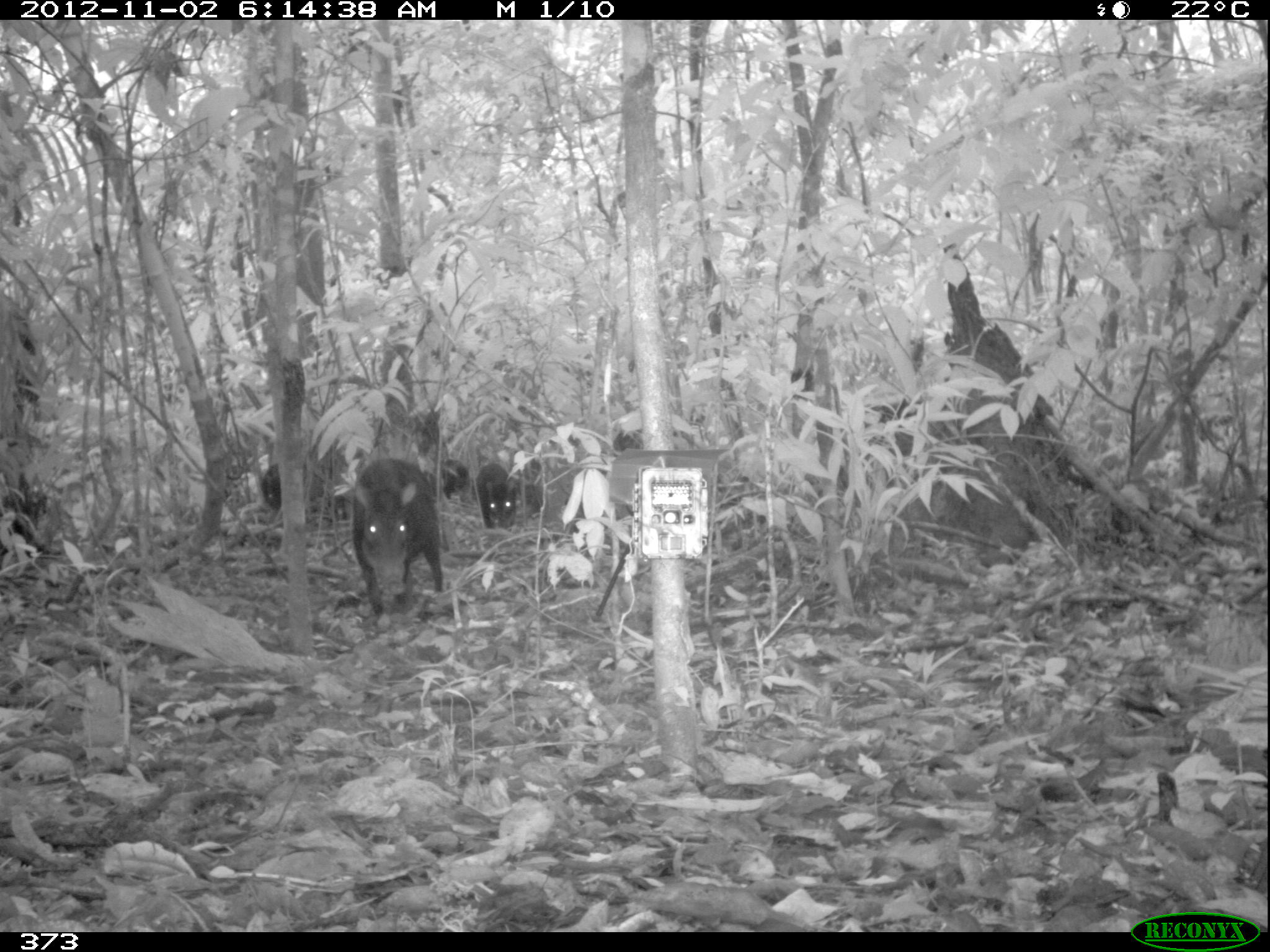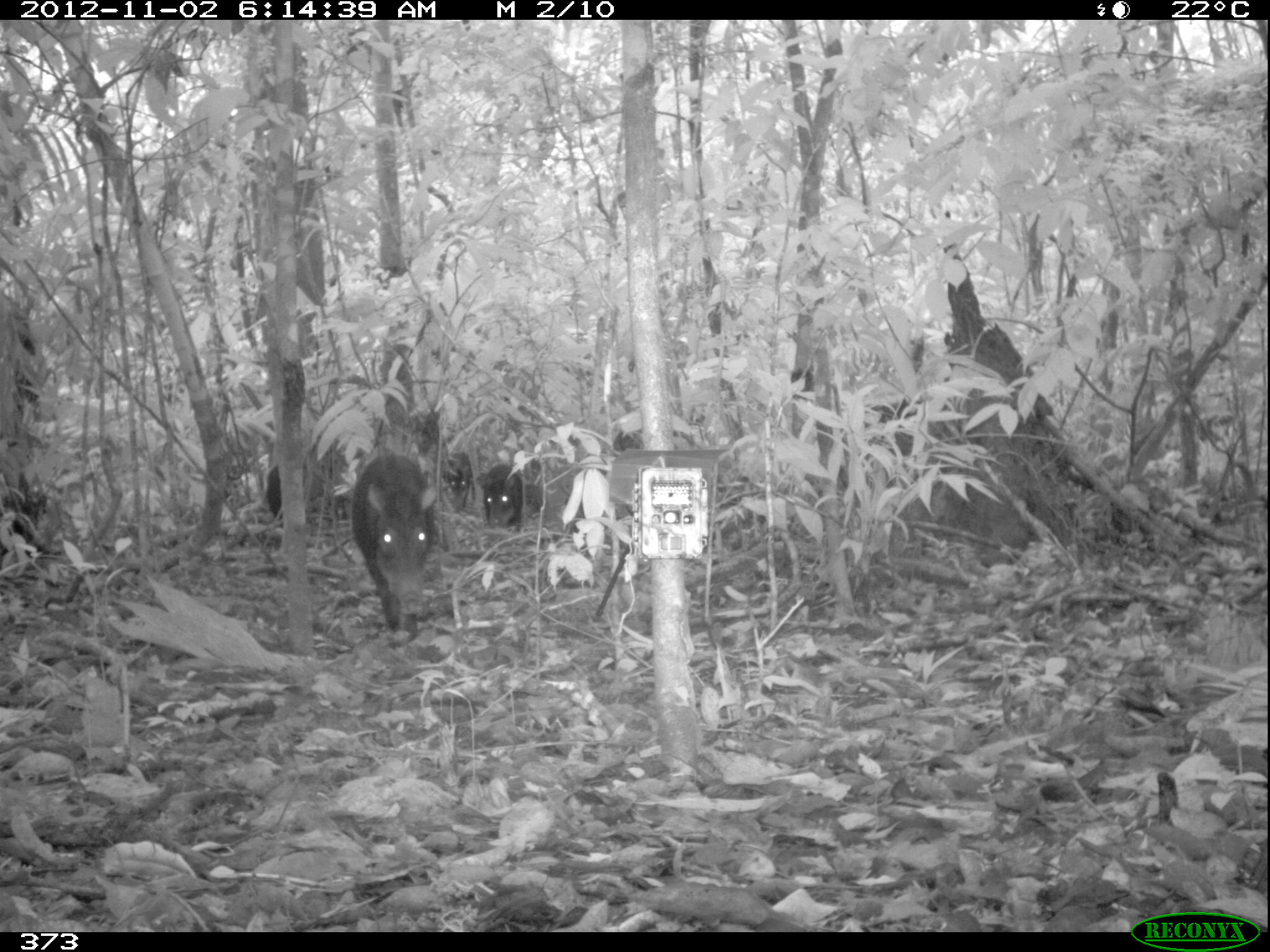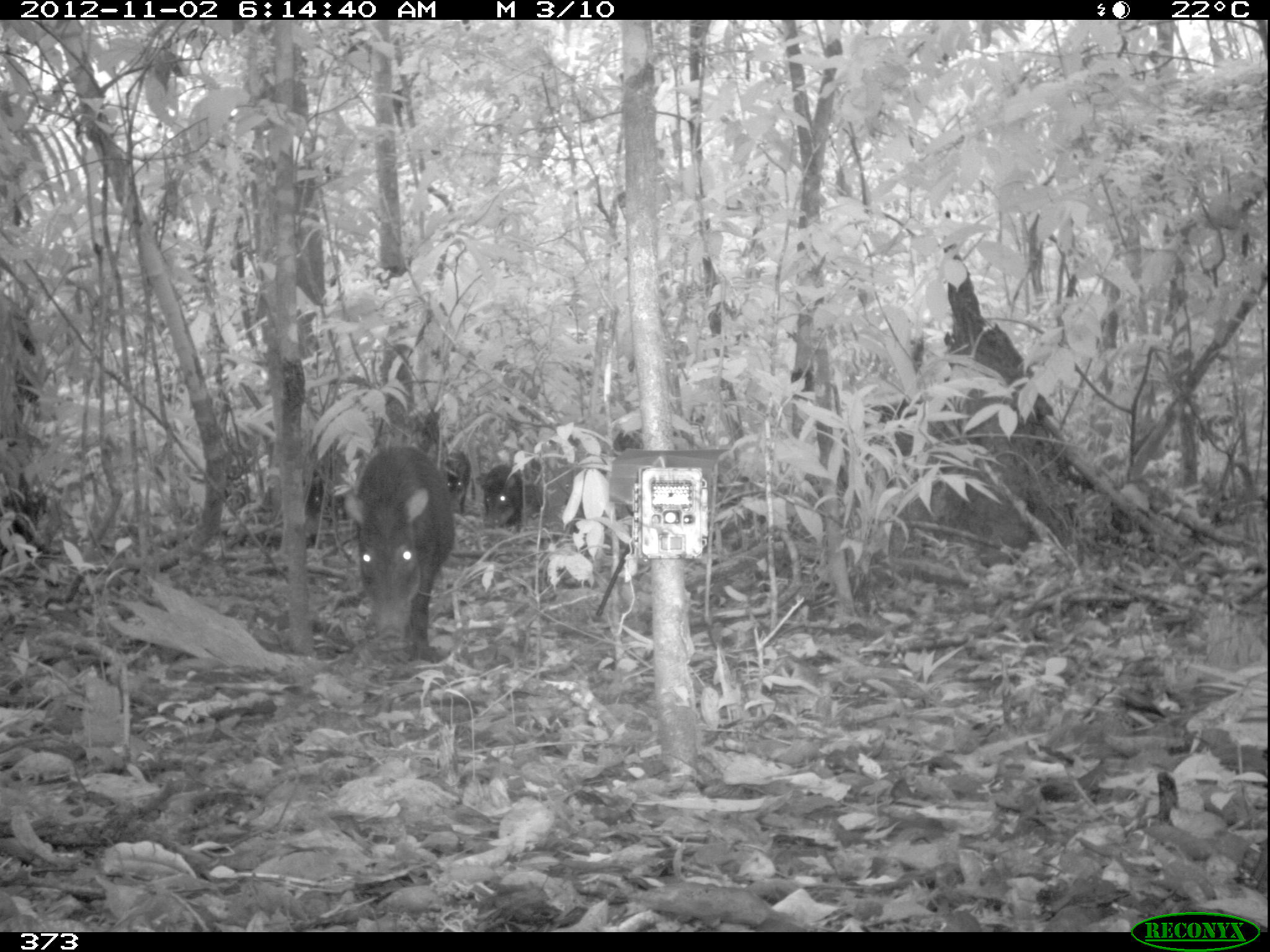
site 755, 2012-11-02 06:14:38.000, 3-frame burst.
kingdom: Animalia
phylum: Chordata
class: Mammalia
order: Artiodactyla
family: Tayassuidae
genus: Tayassu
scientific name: Tayassu pecari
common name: white-lipped peccary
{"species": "Tayassu pecari (white-lipped peccary)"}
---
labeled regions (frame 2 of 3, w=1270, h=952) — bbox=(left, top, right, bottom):
tayassu pecari: bbox=(350, 452, 440, 645); bbox=(266, 459, 345, 523); bbox=(476, 464, 523, 533); bbox=(442, 452, 475, 509)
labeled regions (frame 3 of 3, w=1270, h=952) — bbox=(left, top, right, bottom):
tayassu pecari: bbox=(346, 445, 454, 659); bbox=(481, 462, 524, 532); bbox=(301, 459, 345, 523); bbox=(437, 449, 469, 514)